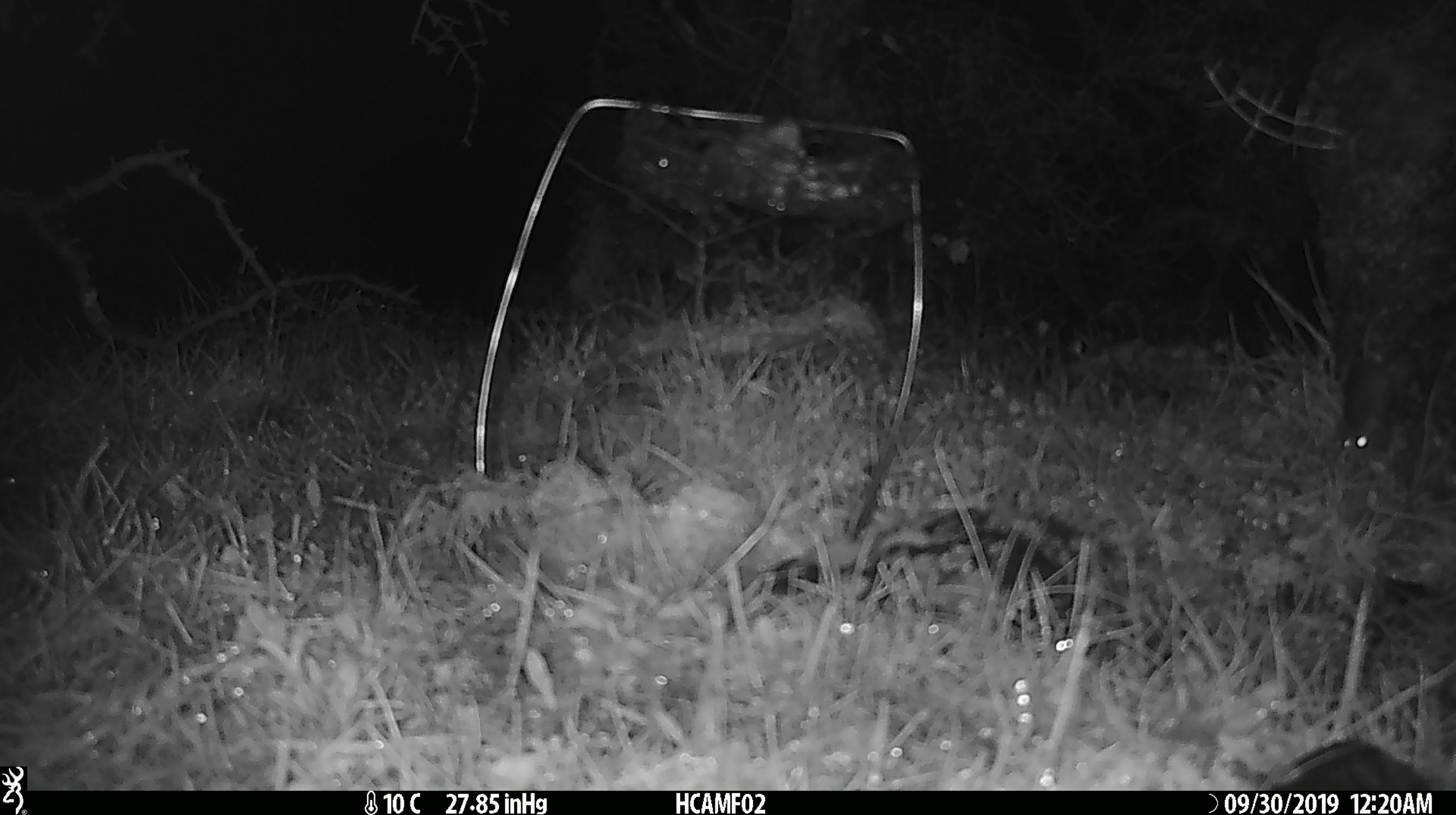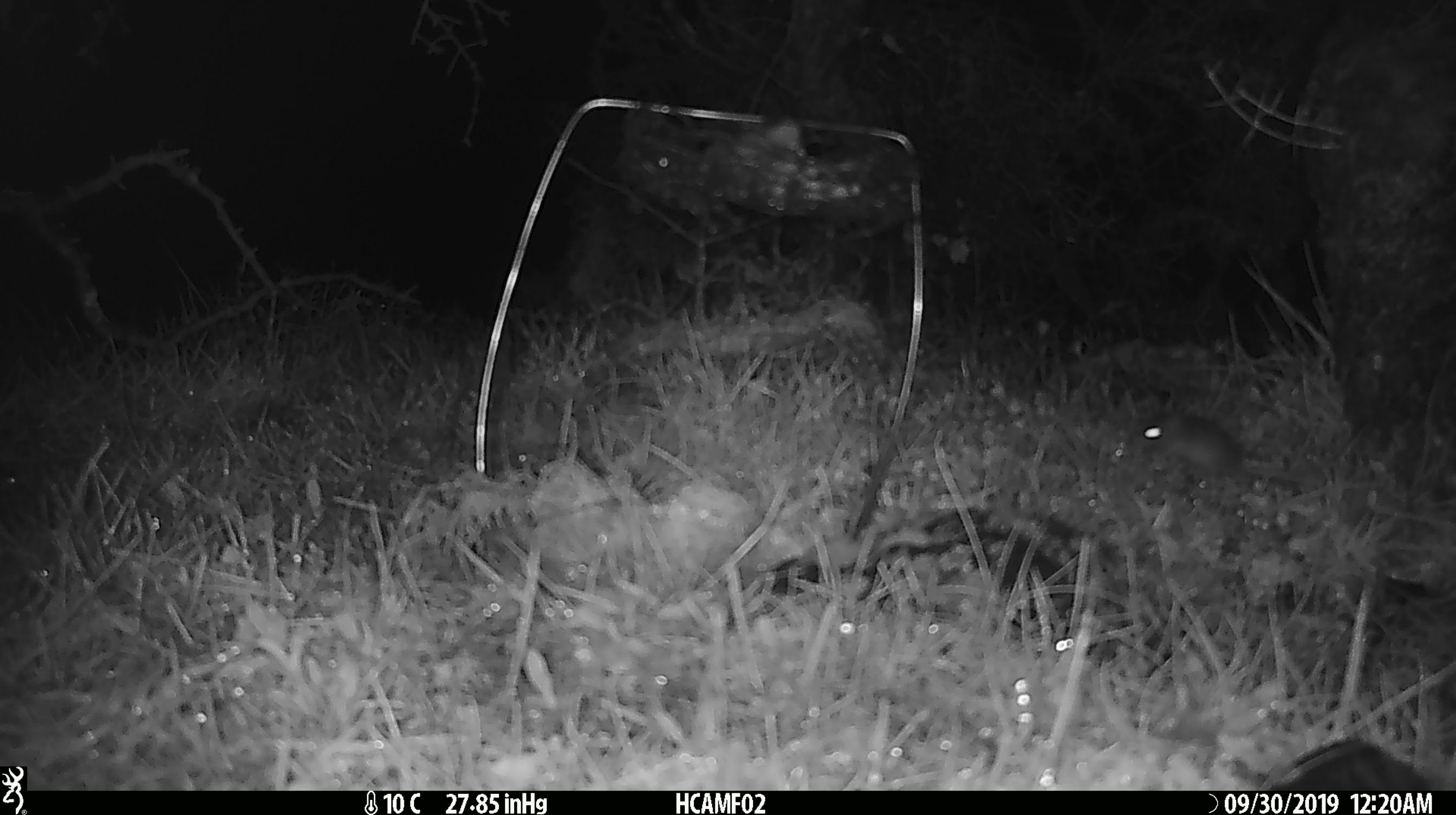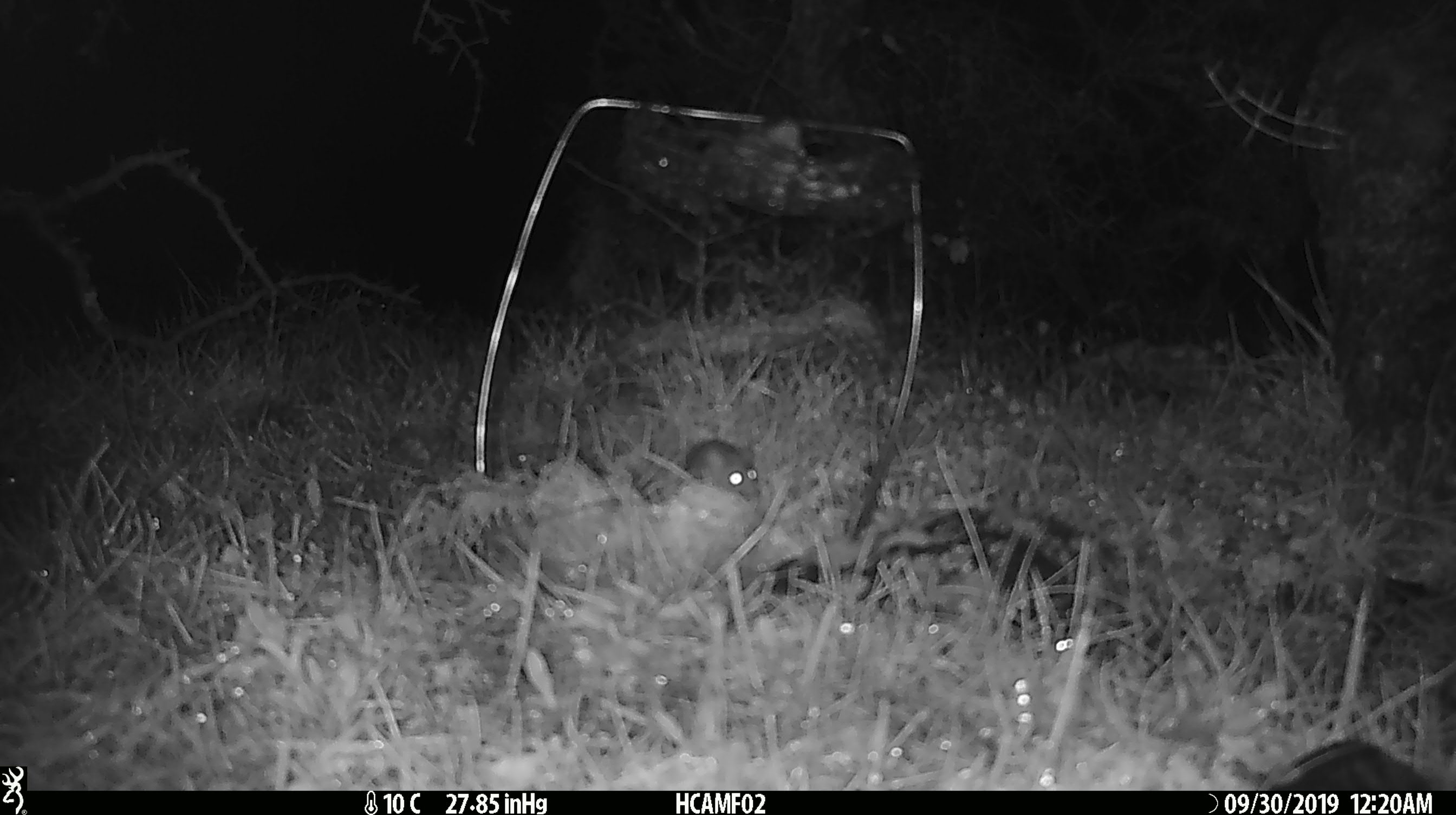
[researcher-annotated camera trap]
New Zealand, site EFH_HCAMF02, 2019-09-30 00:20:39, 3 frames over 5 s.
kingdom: Animalia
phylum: Chordata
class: Mammalia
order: Rodentia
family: Muridae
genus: Mus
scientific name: Mus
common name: mouse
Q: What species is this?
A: Mouse (Mus).